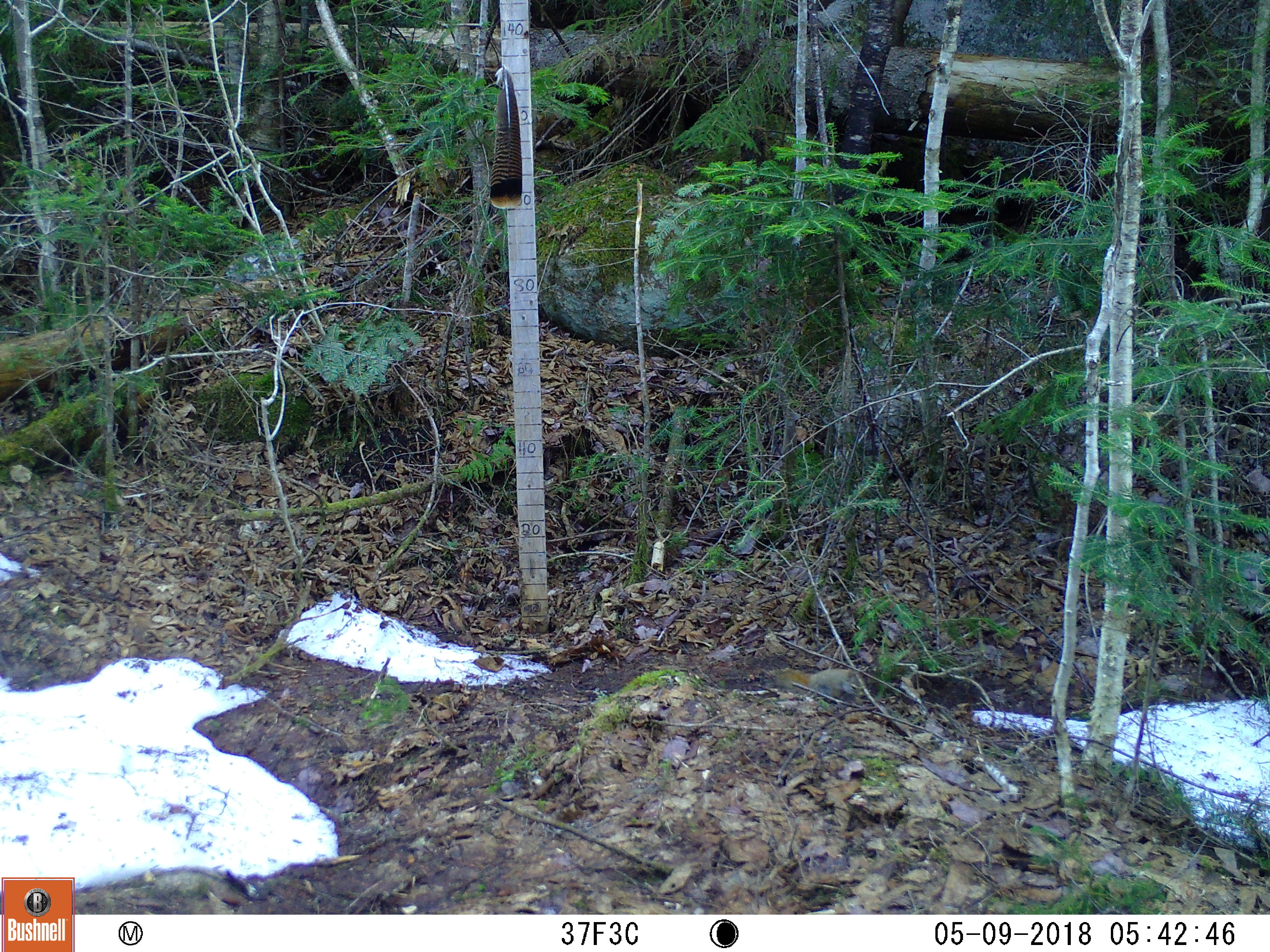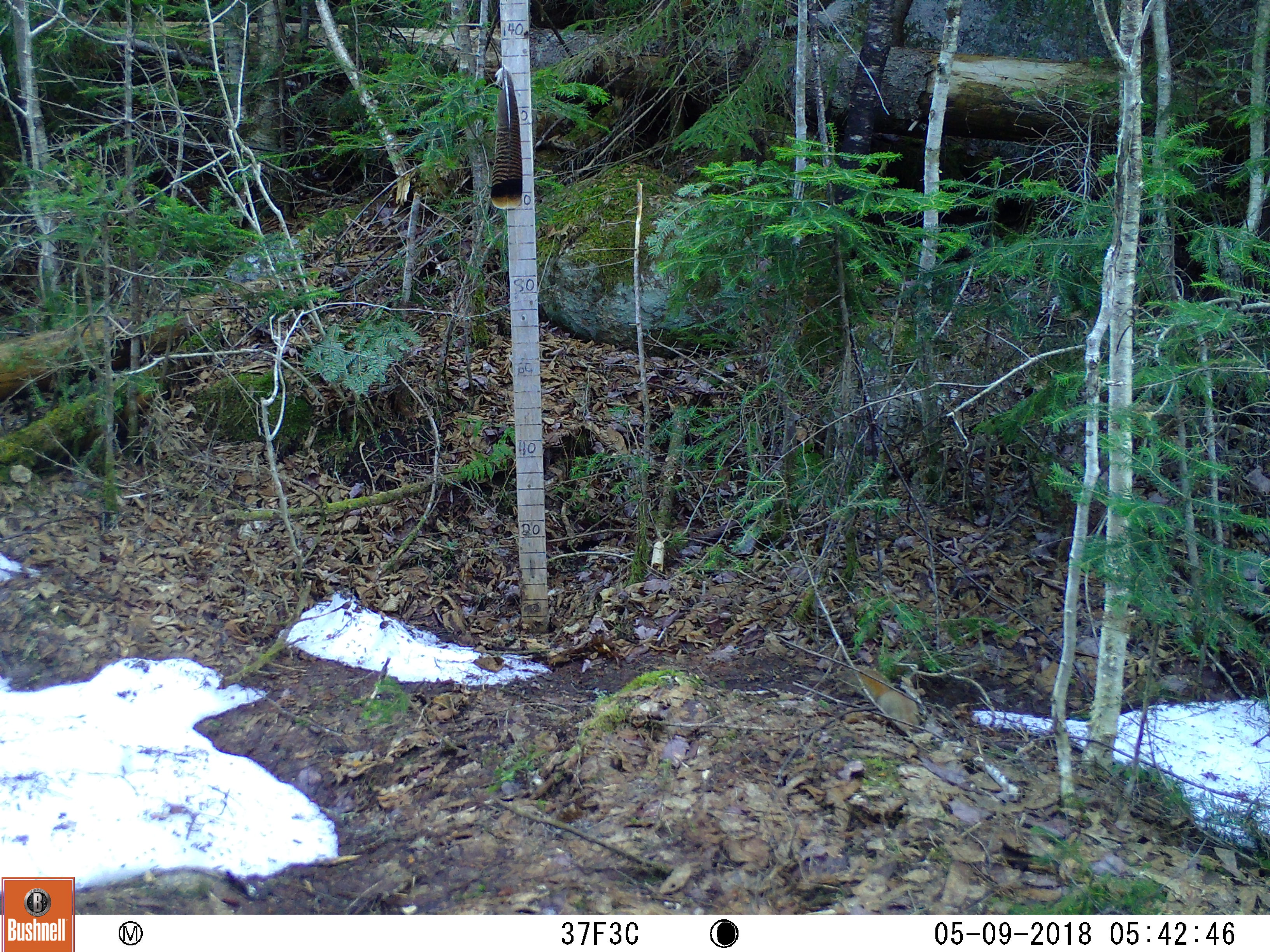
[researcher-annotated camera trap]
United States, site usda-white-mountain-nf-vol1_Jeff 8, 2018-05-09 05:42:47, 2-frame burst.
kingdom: Animalia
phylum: Chordata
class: Mammalia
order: Rodentia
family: Sciuridae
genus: Tamiasciurus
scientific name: Tamiasciurus hudsonicus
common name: red squirrel